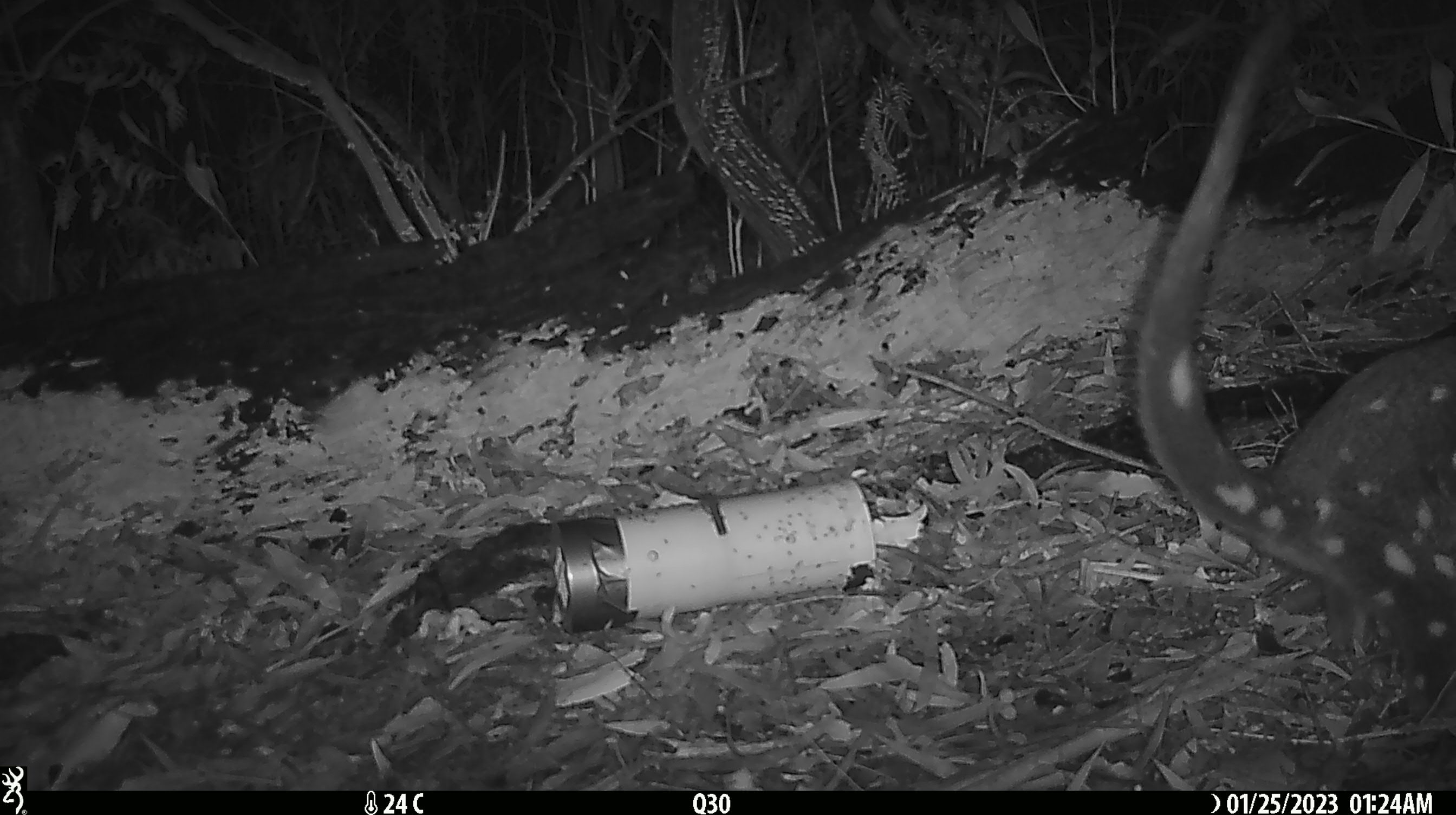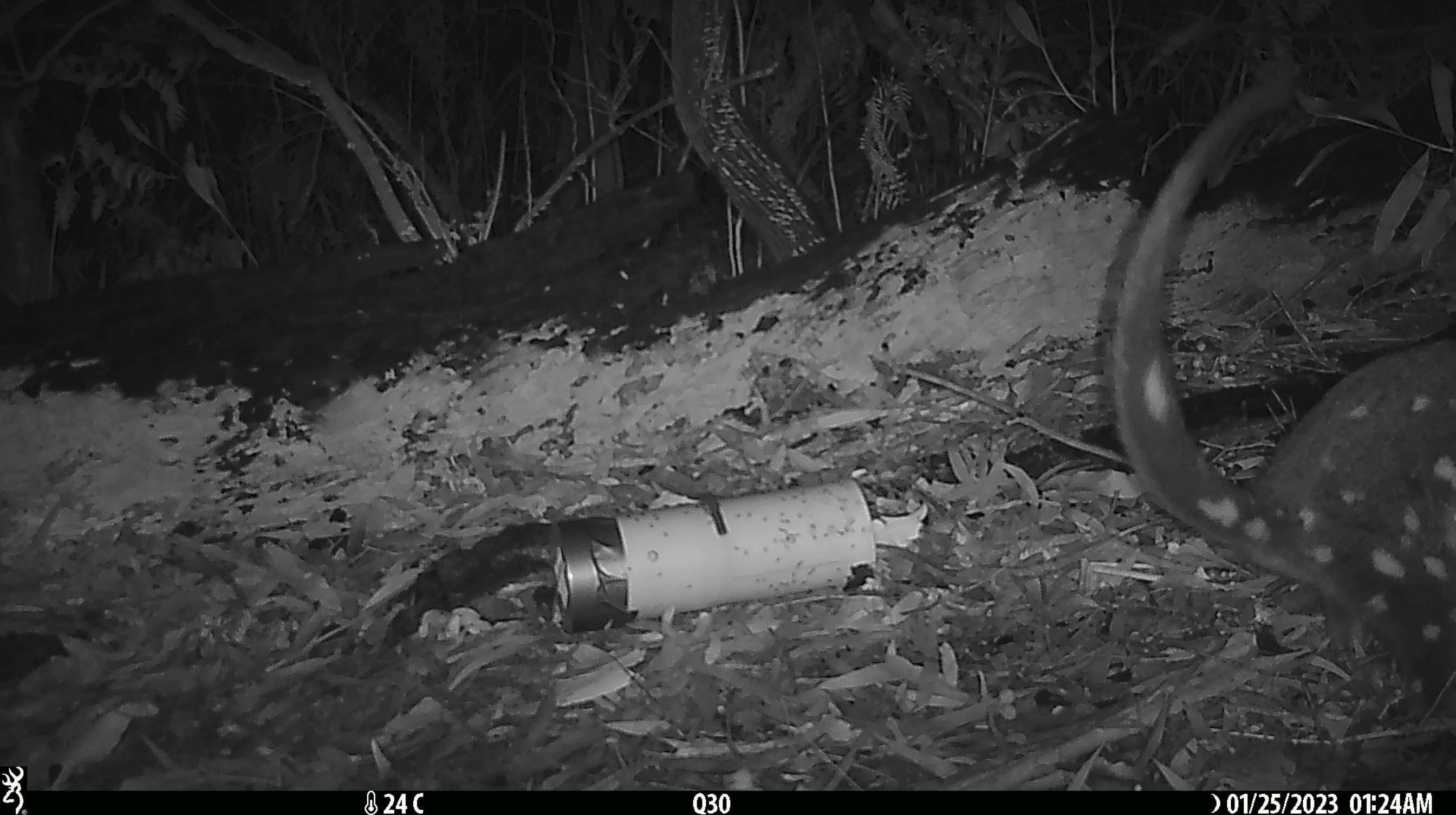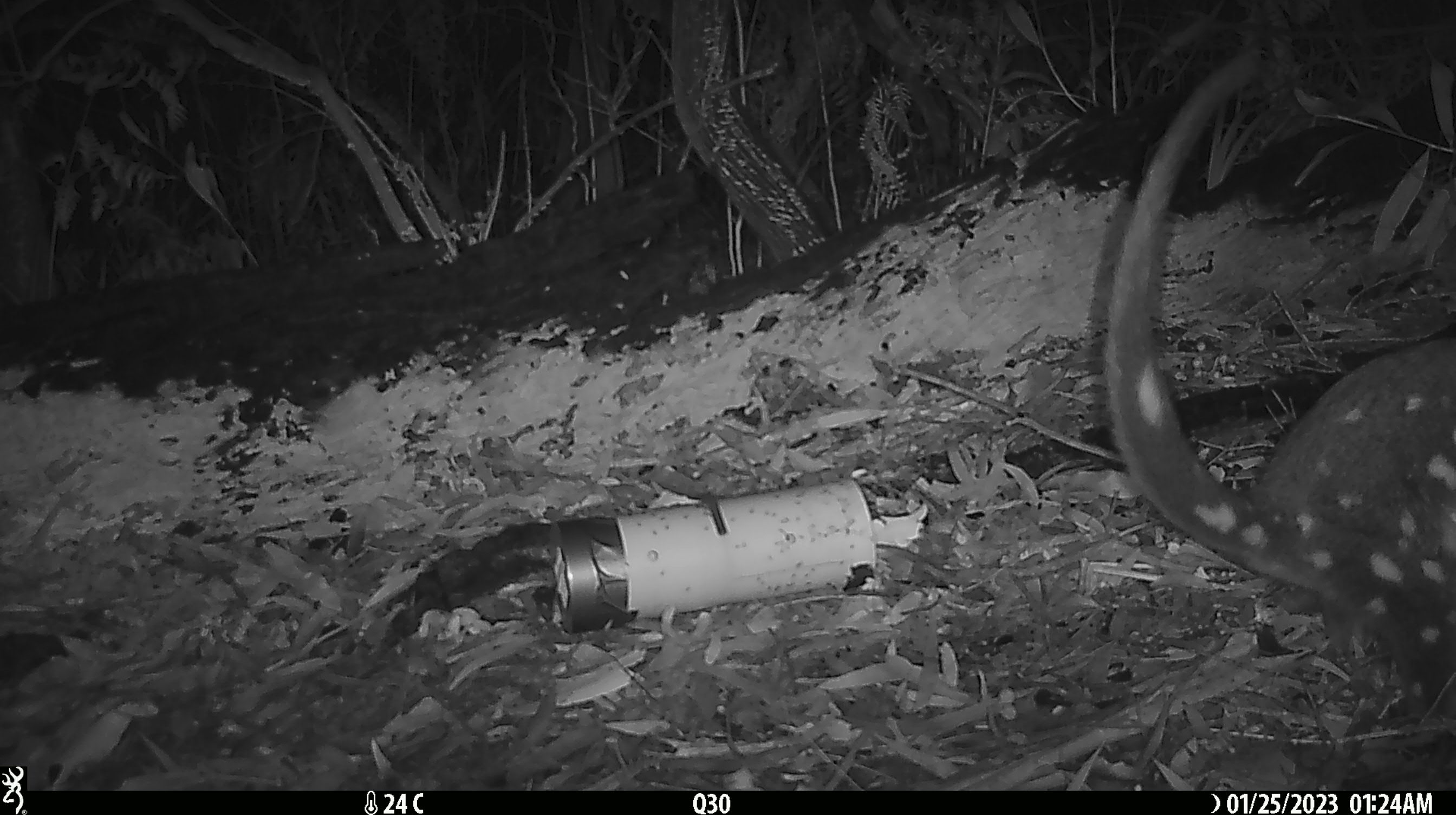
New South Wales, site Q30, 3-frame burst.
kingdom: Animalia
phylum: Chordata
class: Mammalia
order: Dasyuromorphia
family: Dasyuridae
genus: Dasyurus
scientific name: Dasyurus maculatus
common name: spotted-tailed quoll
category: quoll